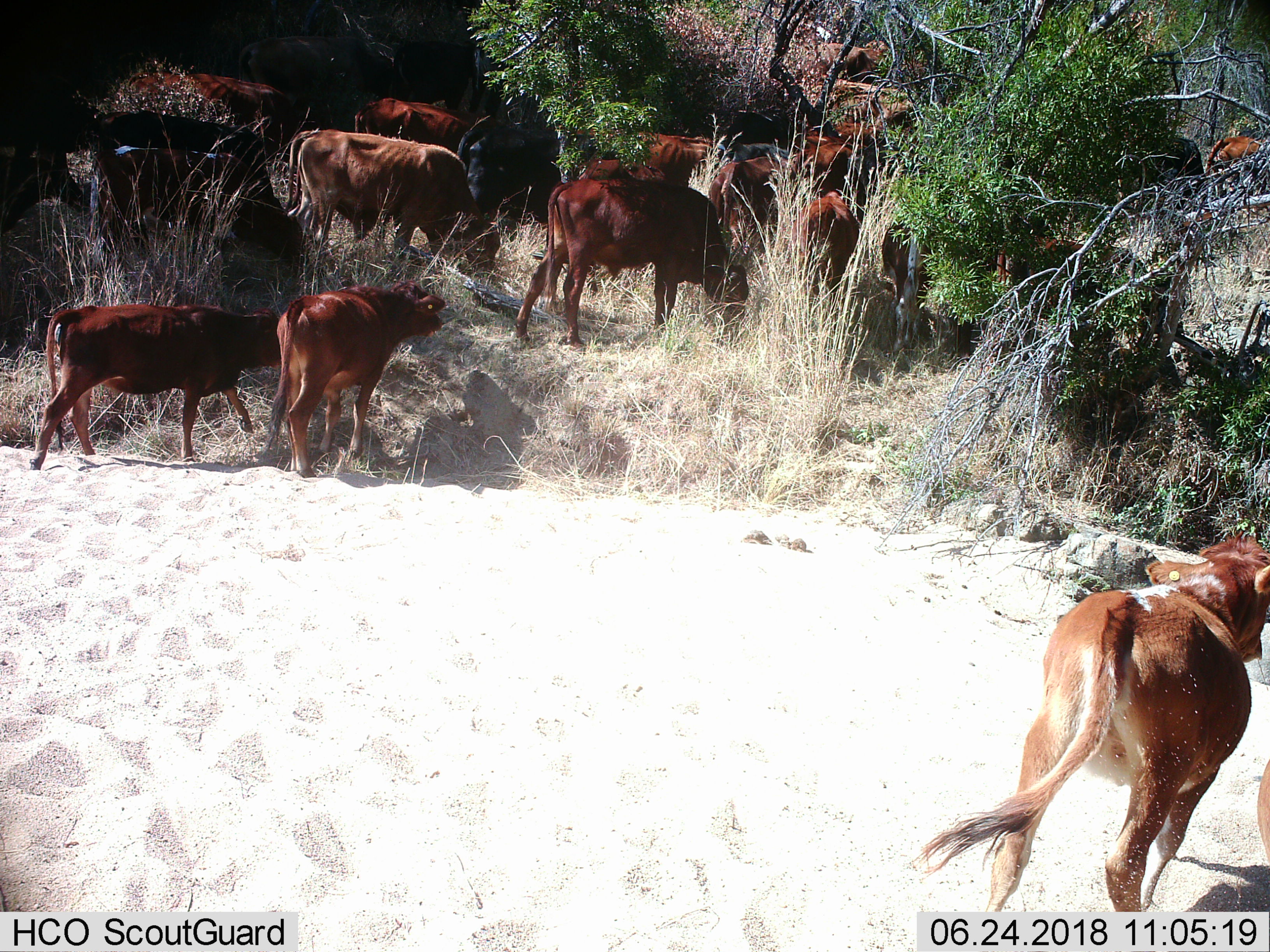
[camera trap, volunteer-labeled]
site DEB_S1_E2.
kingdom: Animalia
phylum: Chordata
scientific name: Vertebrata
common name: domestic animal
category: domesticanimal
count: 11-50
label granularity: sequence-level